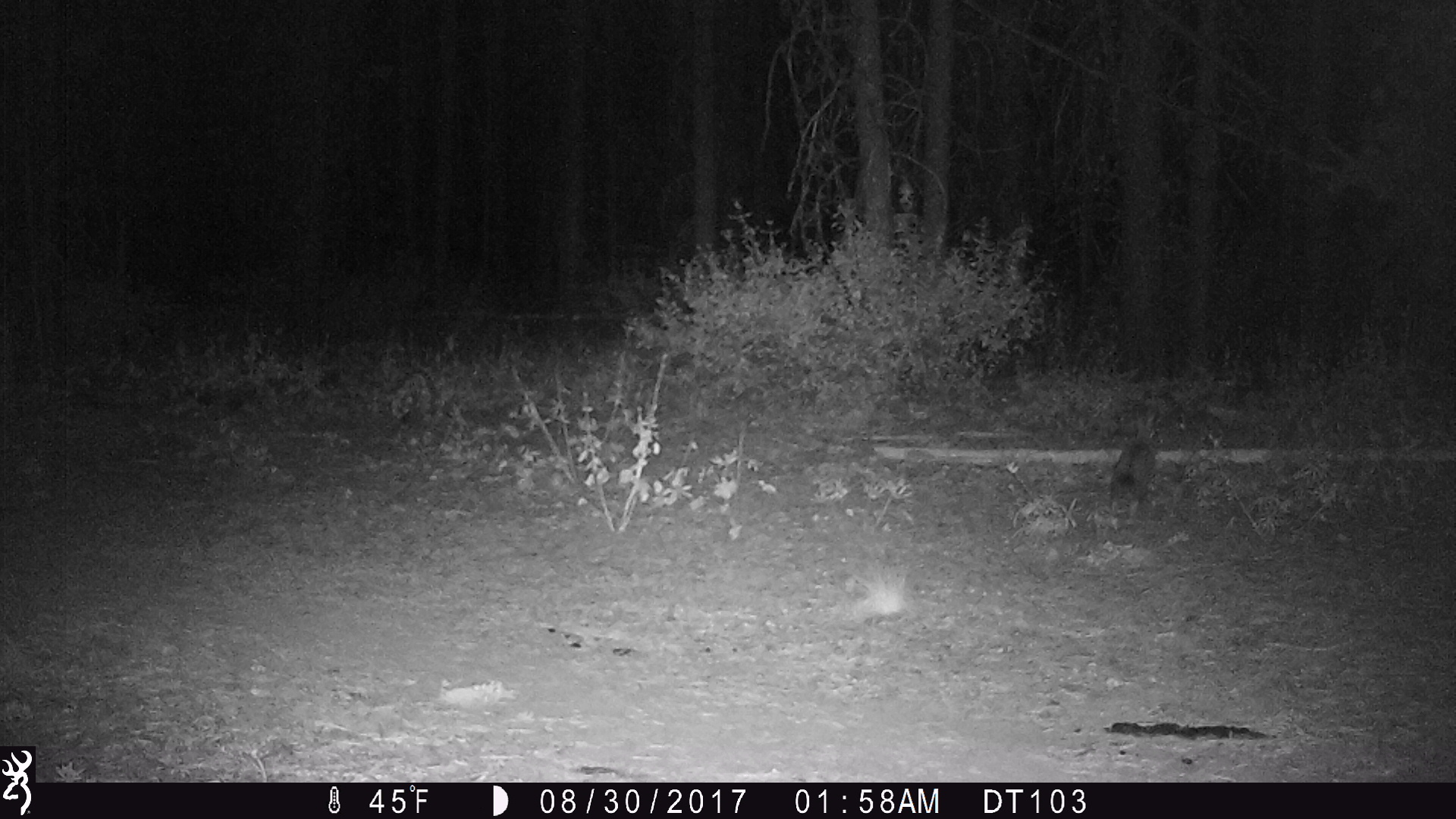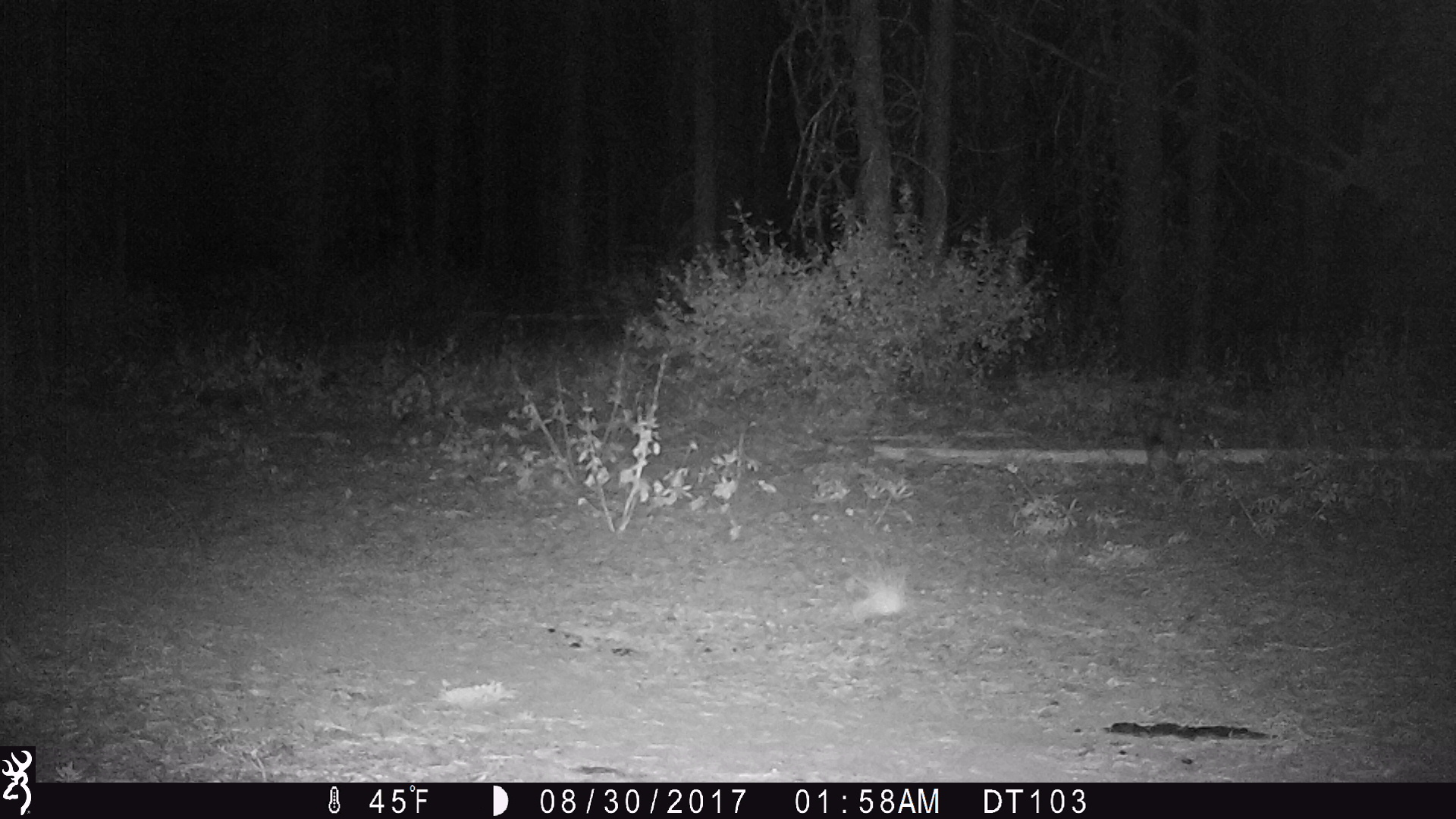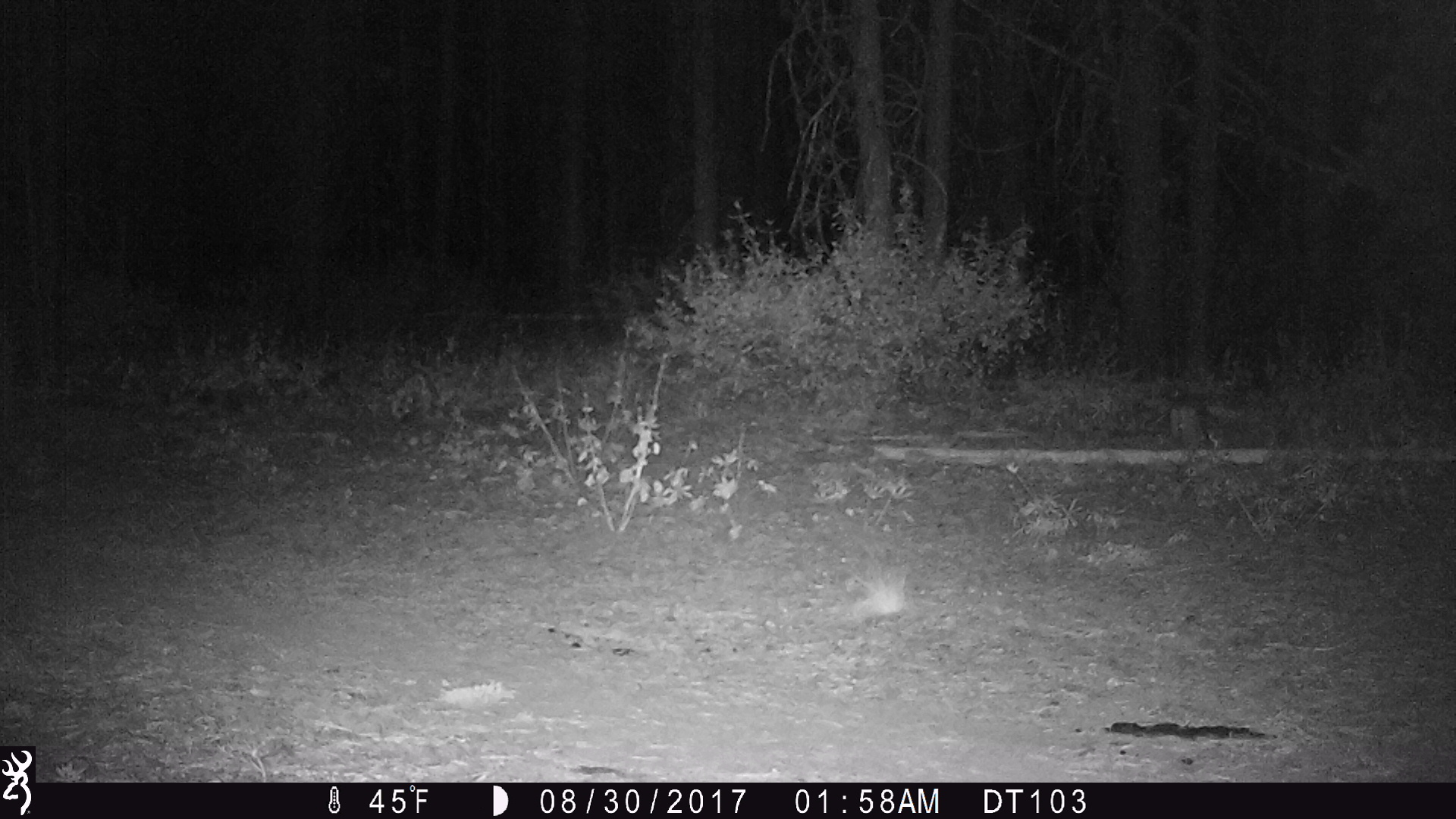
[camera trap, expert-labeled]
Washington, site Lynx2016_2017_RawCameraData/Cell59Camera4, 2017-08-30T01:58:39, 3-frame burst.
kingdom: Animalia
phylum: Chordata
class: Mammalia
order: Lagomorpha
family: Leporidae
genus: Lepus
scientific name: Lepus americanus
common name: snowshoe hare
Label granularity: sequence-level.